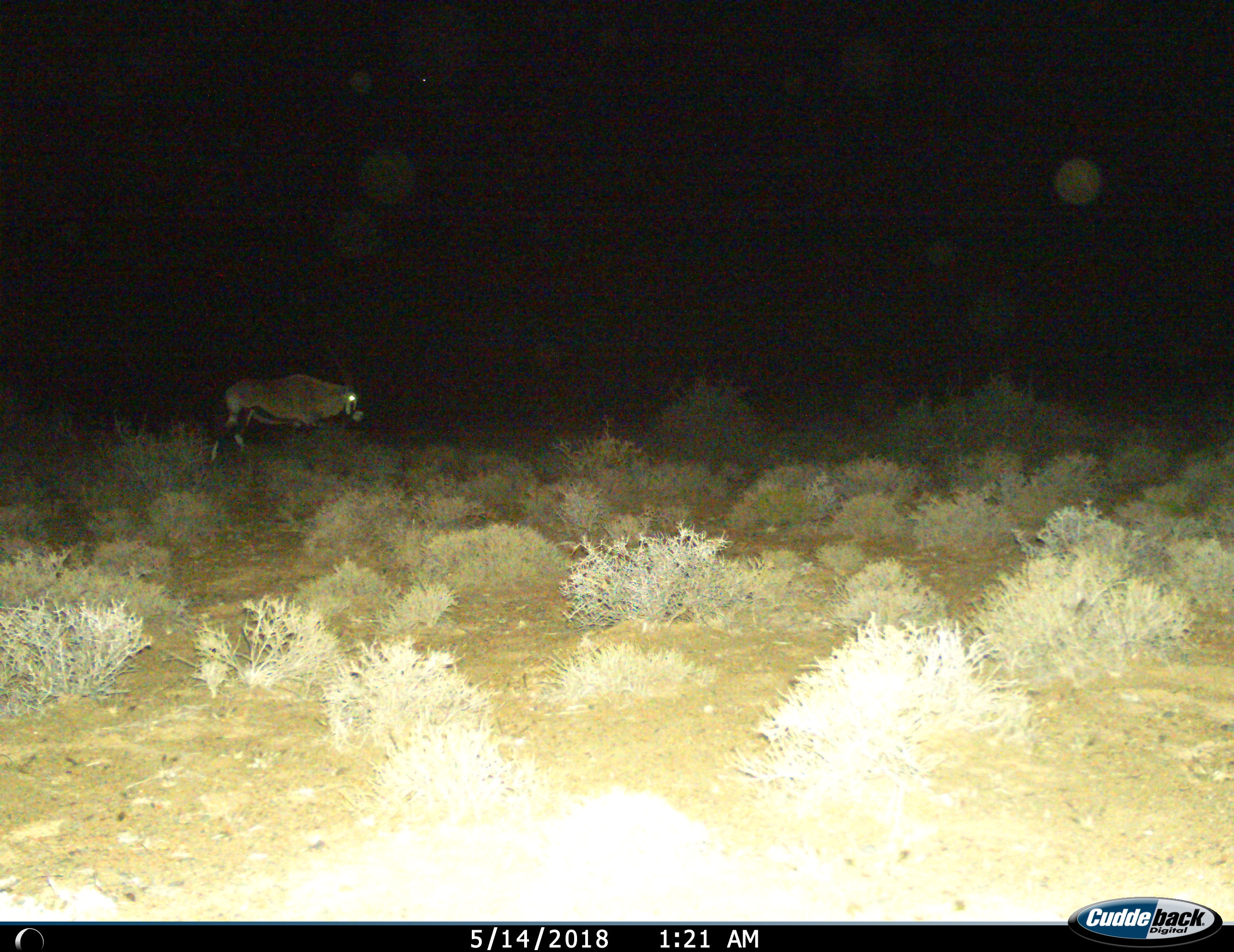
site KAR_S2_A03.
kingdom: Animalia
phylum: Chordata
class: Mammalia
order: Artiodactyla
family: Bovidae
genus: Oryx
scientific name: Oryx gazella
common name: gemsbok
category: oryx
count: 1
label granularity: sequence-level